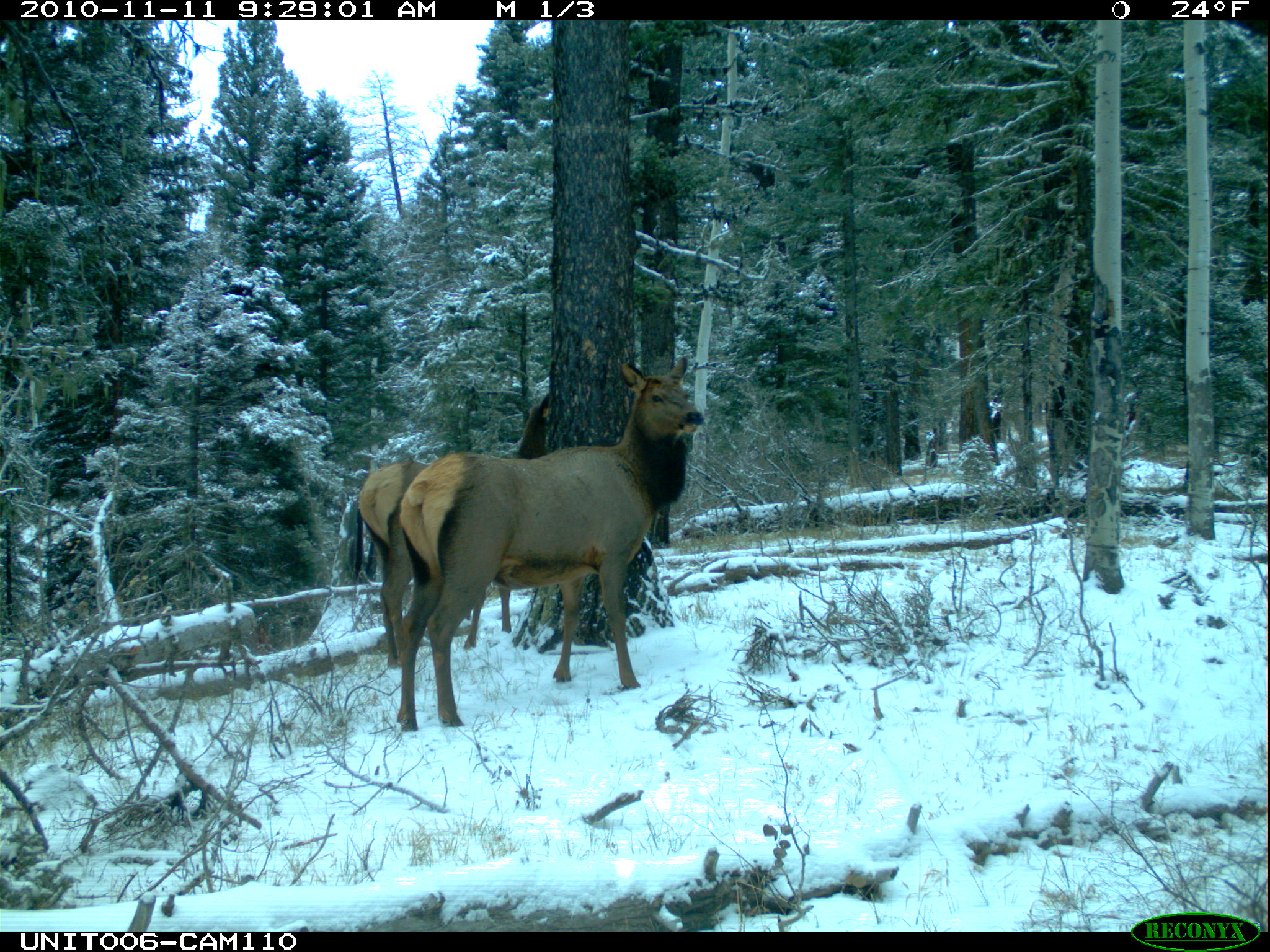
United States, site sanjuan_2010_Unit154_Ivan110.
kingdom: Animalia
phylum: Chordata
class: Mammalia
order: Artiodactyla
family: Cervidae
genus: Cervus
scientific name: Cervus elaphus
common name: red deer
Cervus elaphus (red deer).